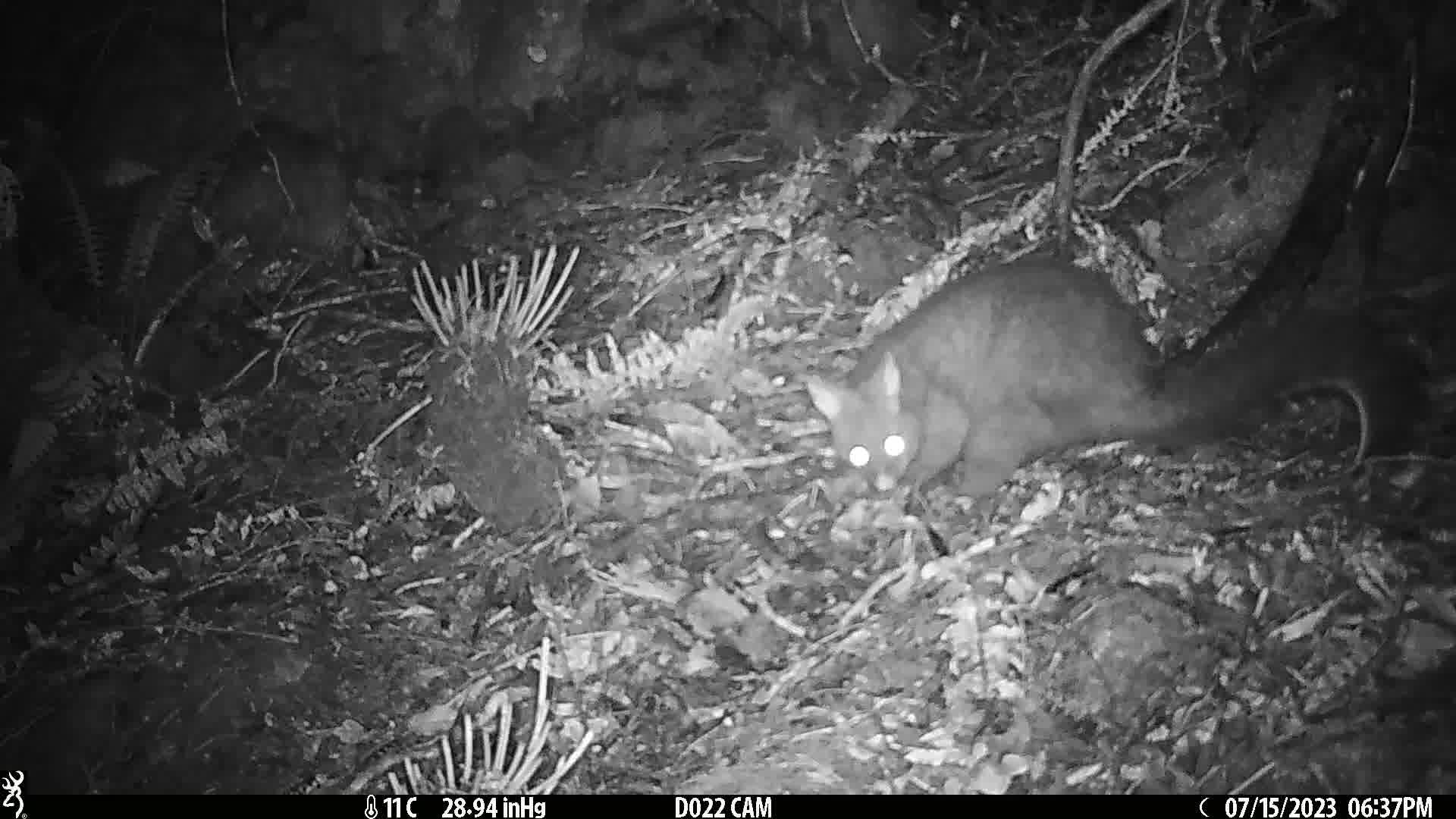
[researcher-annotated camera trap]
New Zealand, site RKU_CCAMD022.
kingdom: Animalia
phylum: Chordata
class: Mammalia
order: Diprotodontia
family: Phalangeridae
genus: Trichosurus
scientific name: Trichosurus vulpecula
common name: common brushtail possum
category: possum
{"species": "possum (common brushtail possum) (Trichosurus vulpecula)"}